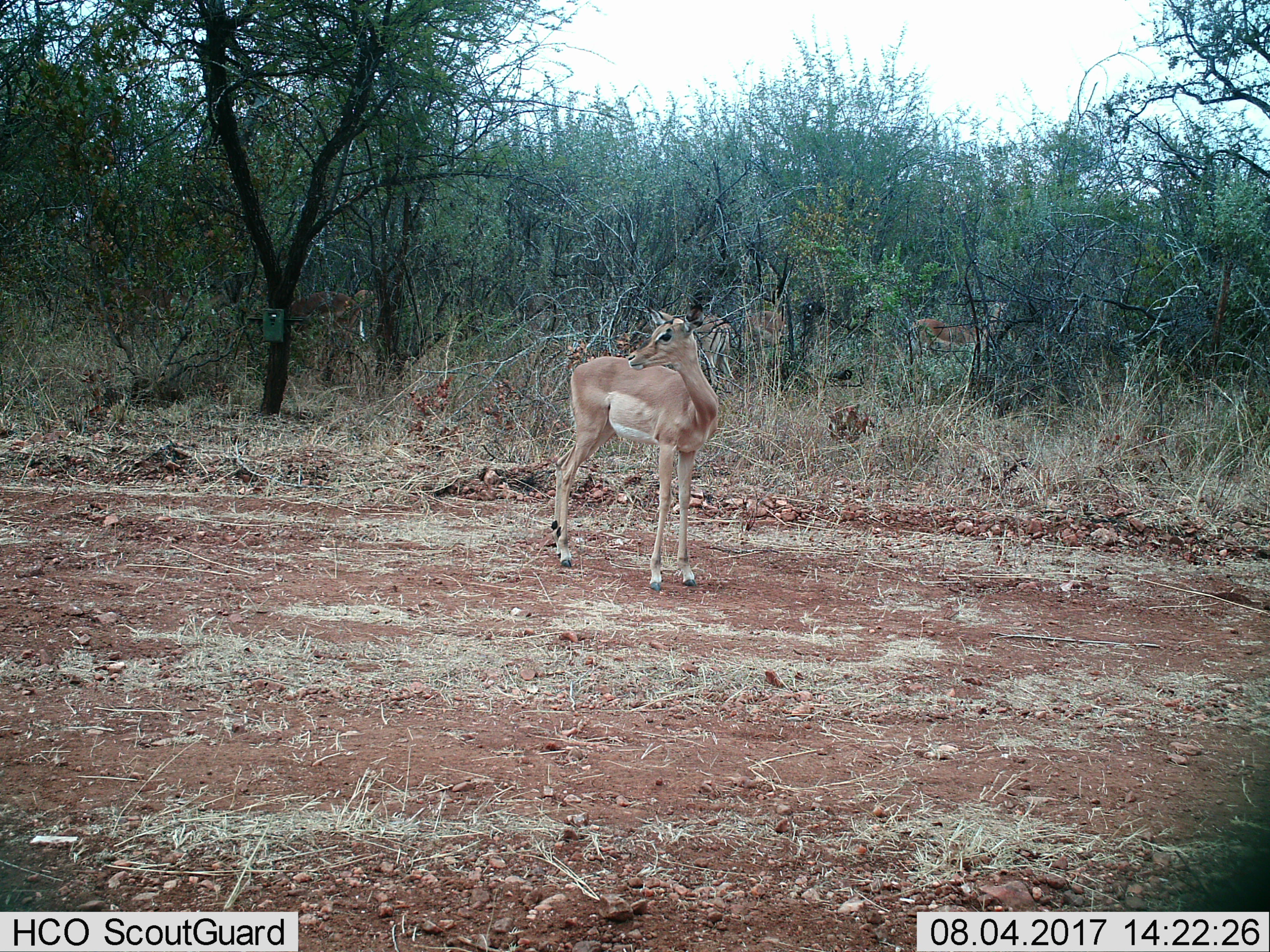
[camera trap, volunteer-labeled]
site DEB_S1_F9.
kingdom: Animalia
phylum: Chordata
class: Mammalia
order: Artiodactyla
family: Bovidae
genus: Aepyceros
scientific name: Aepyceros melampus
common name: impala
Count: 5.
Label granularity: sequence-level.